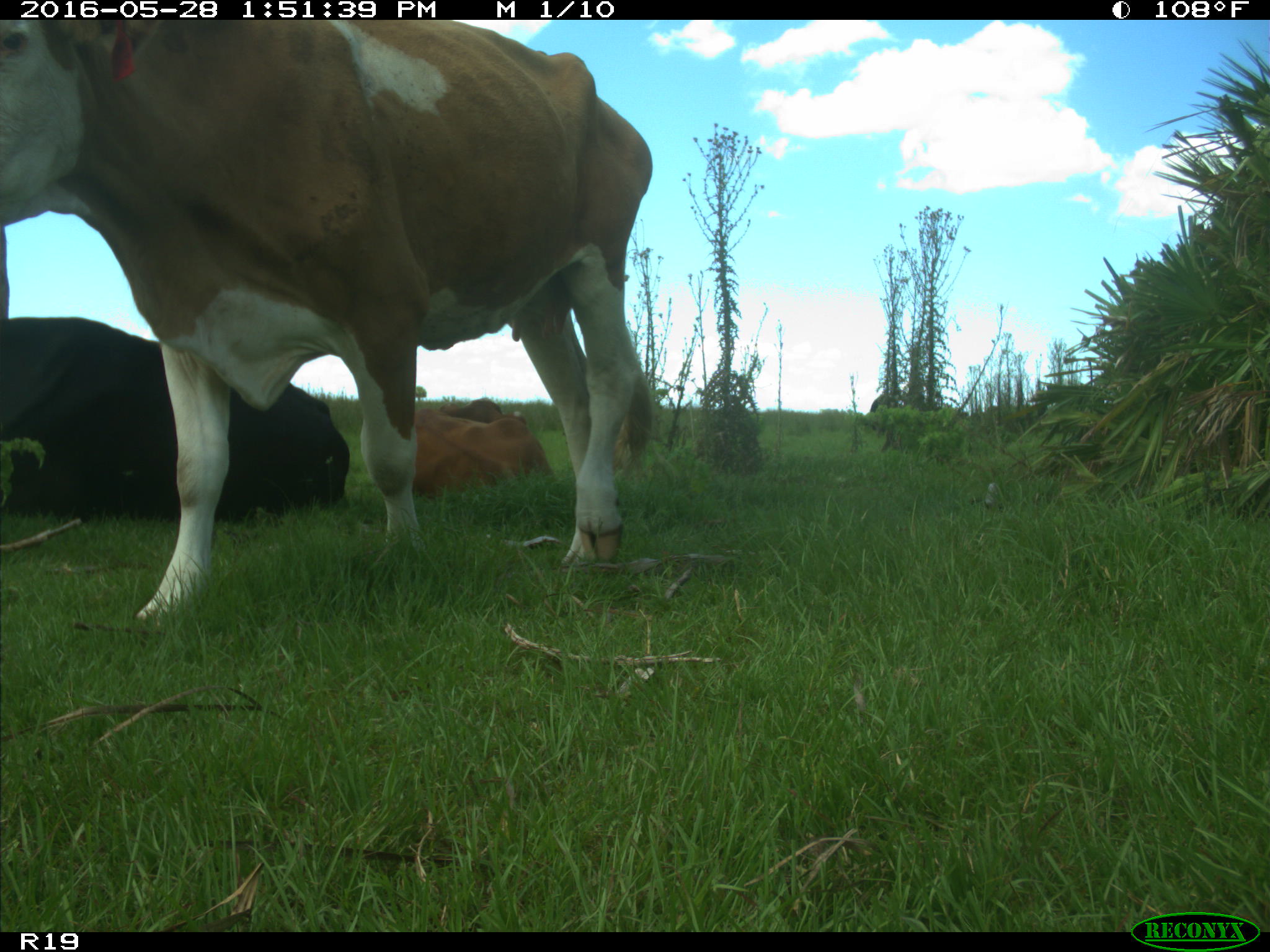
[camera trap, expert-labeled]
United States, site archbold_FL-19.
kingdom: Animalia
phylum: Chordata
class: Mammalia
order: Artiodactyla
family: Bovidae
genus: Bos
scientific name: Bos taurus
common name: domestic cow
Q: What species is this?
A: Bos taurus (domestic cow).